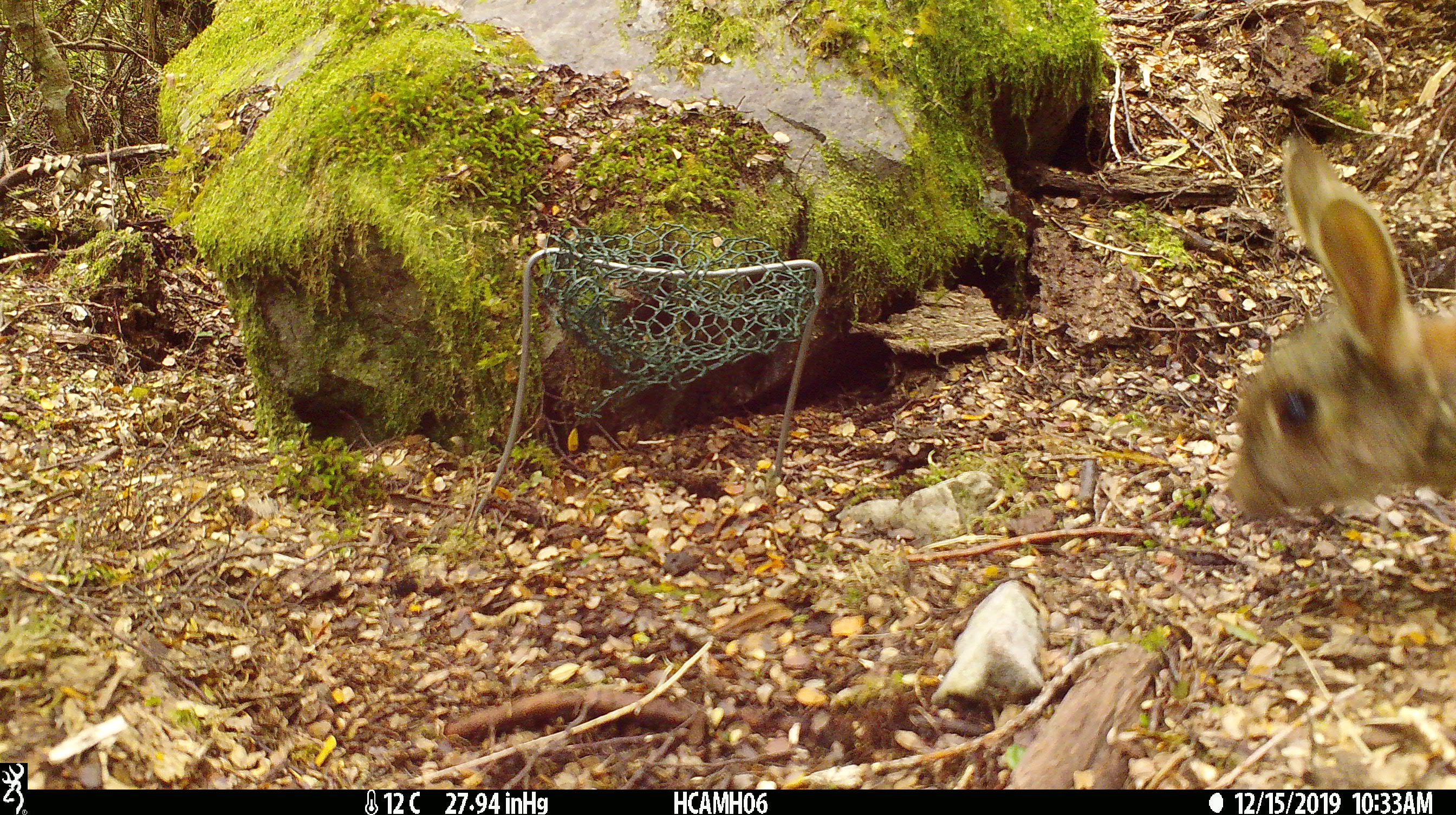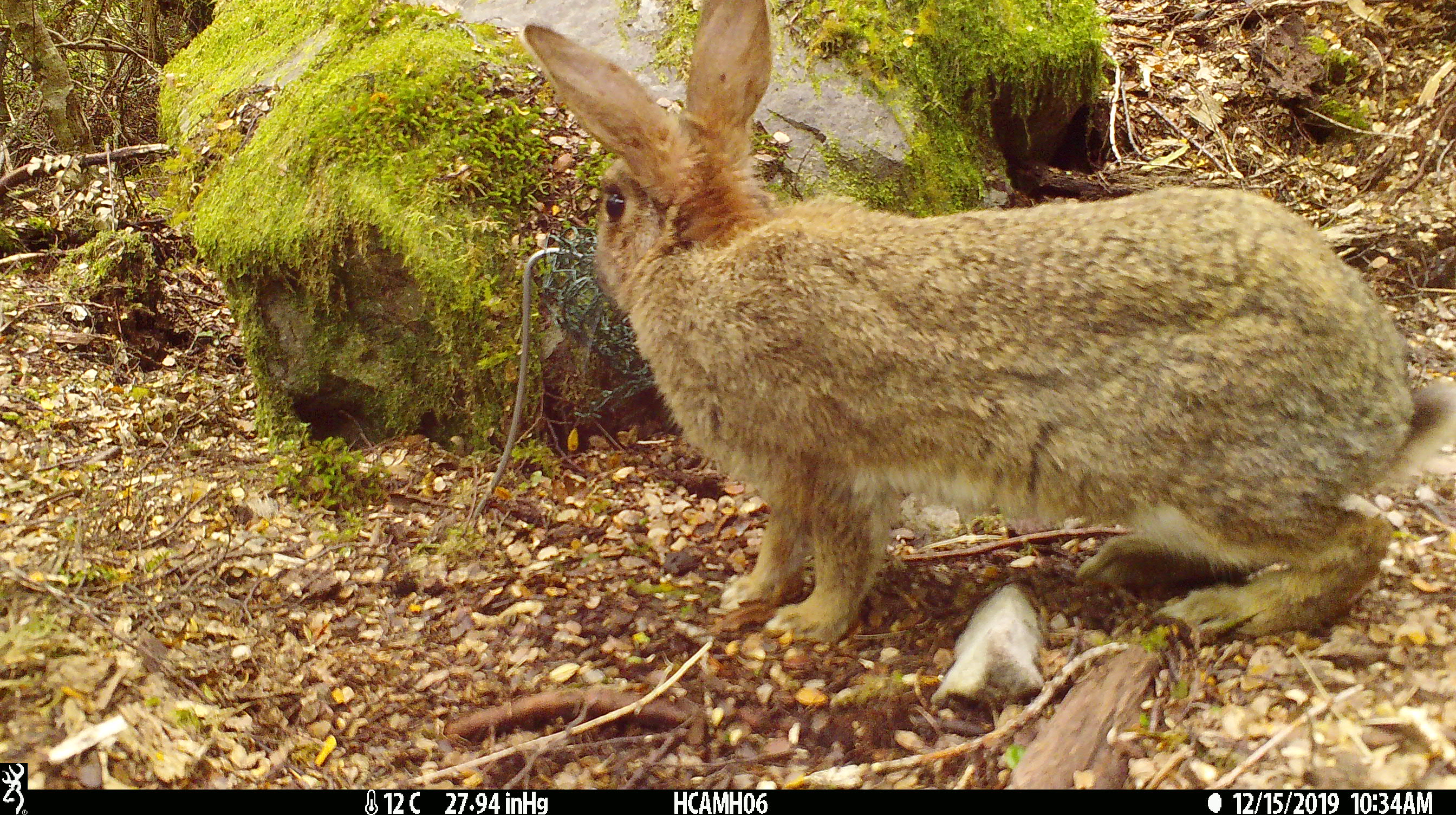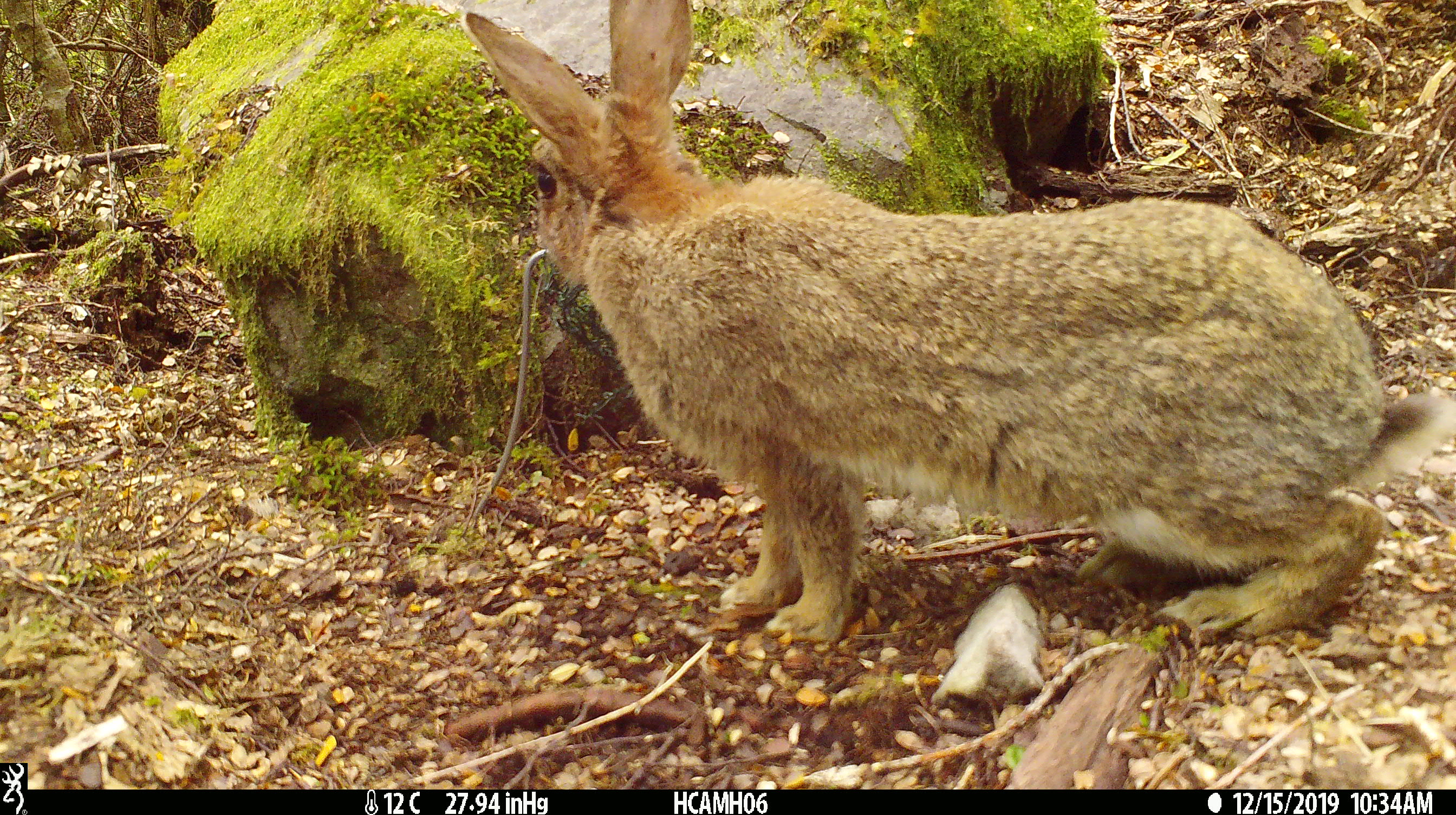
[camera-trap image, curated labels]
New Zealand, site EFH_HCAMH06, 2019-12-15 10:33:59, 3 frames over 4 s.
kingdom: Animalia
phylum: Chordata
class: Mammalia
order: Lagomorpha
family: Leporidae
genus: Oryctolagus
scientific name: Oryctolagus cuniculus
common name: european rabbit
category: rabbit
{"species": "rabbit (european rabbit) (Oryctolagus cuniculus)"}